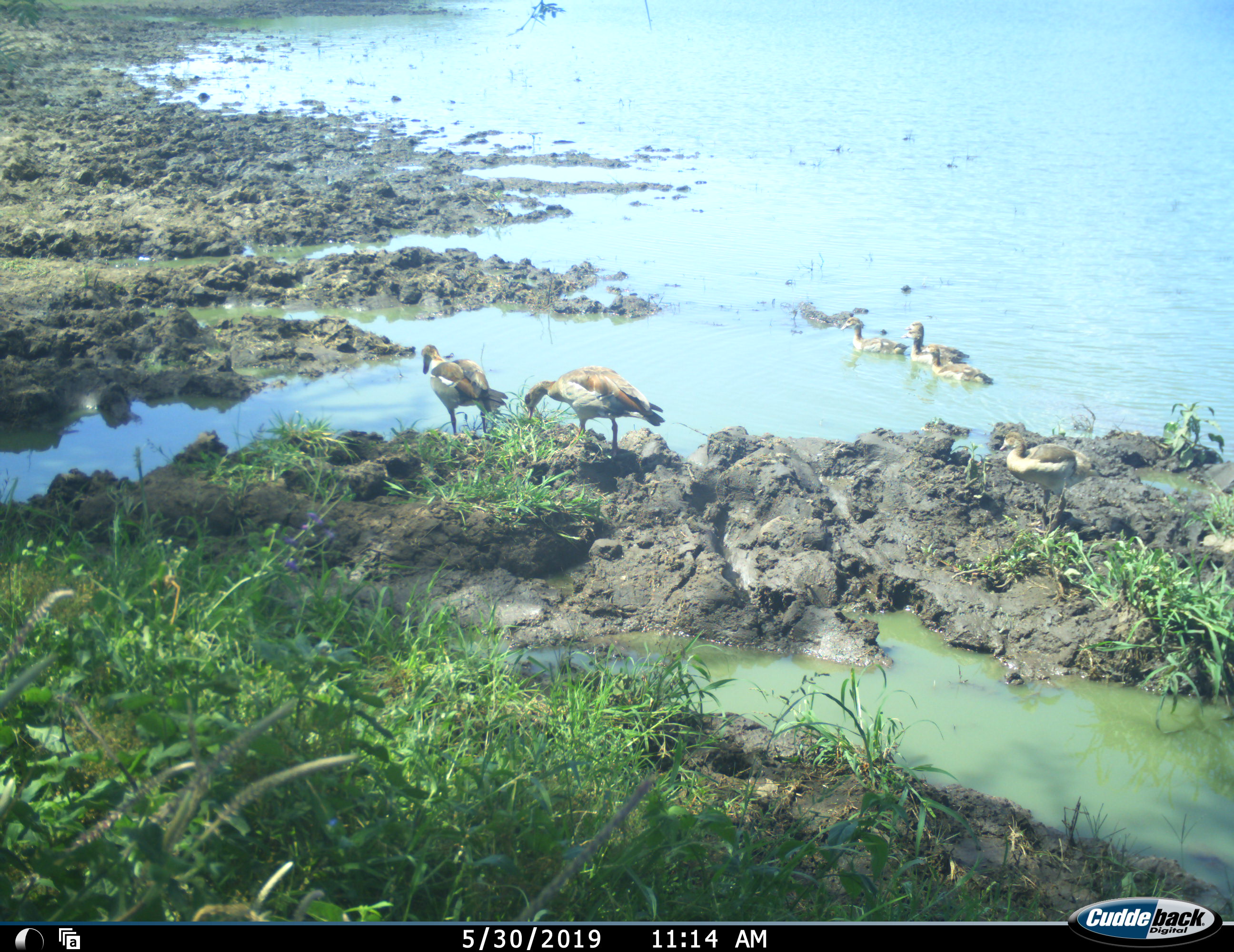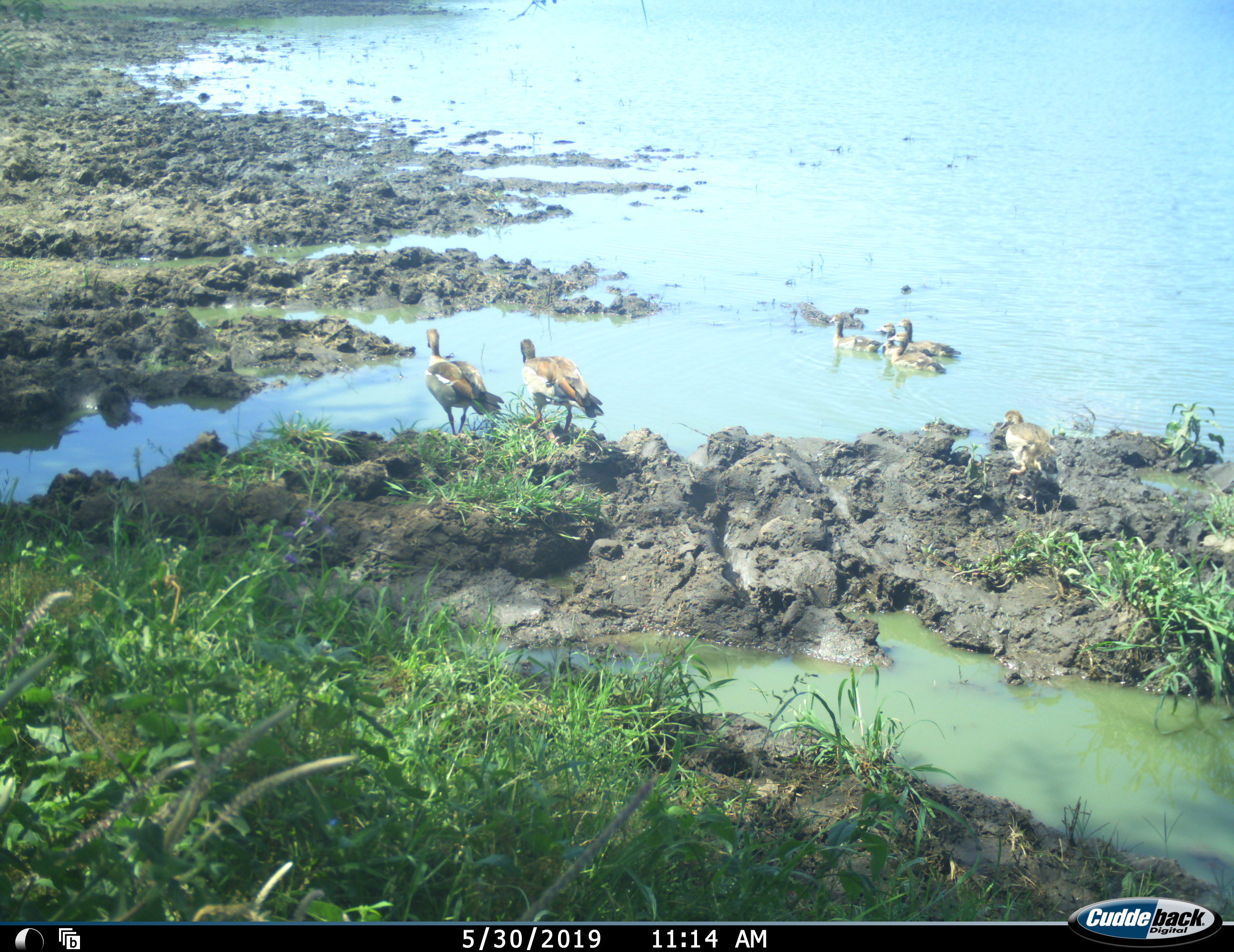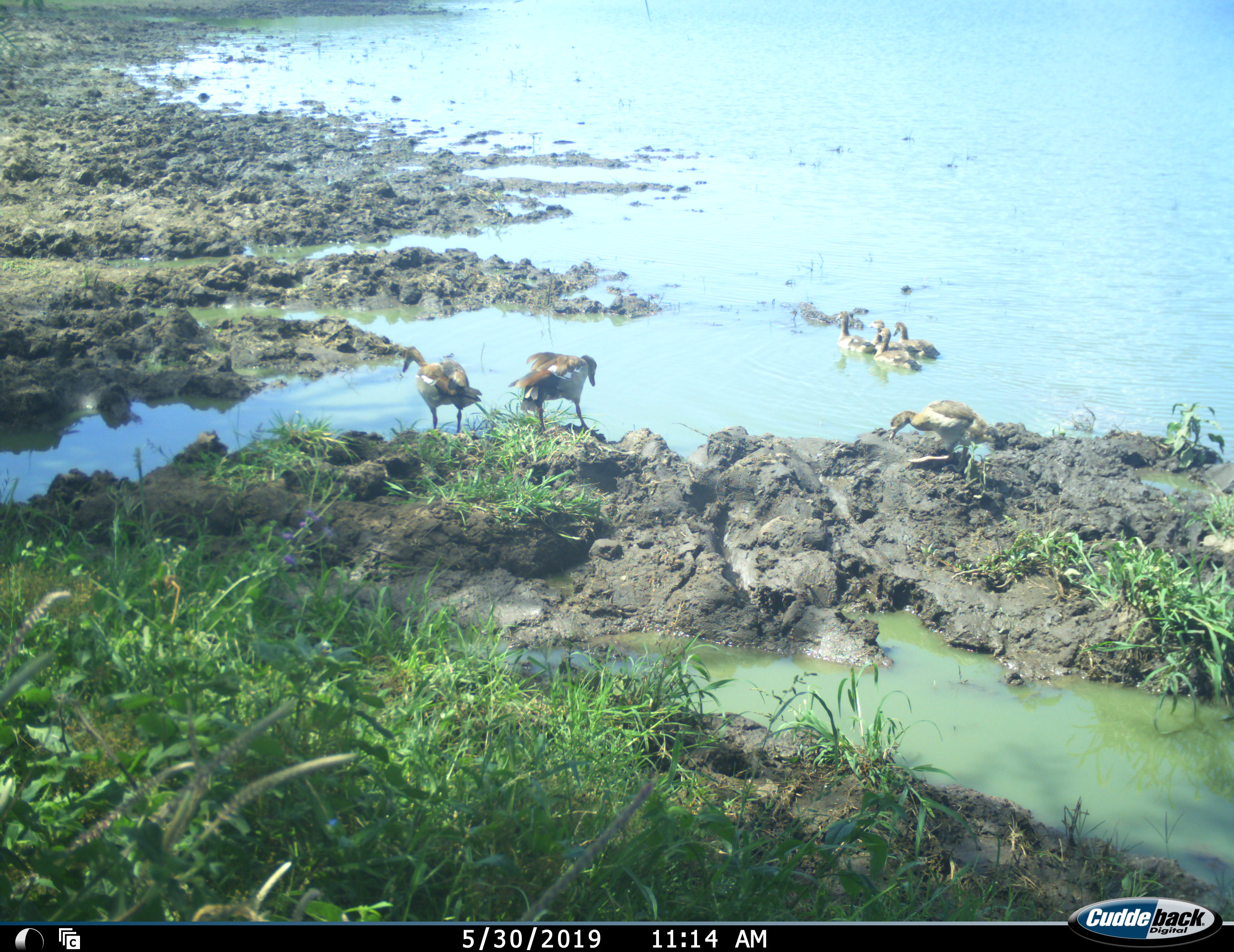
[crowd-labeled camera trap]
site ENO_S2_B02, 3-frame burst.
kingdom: Animalia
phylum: Chordata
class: Aves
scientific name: Aves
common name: bird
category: birdother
Birdother (bird) (Aves), count 6. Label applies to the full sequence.